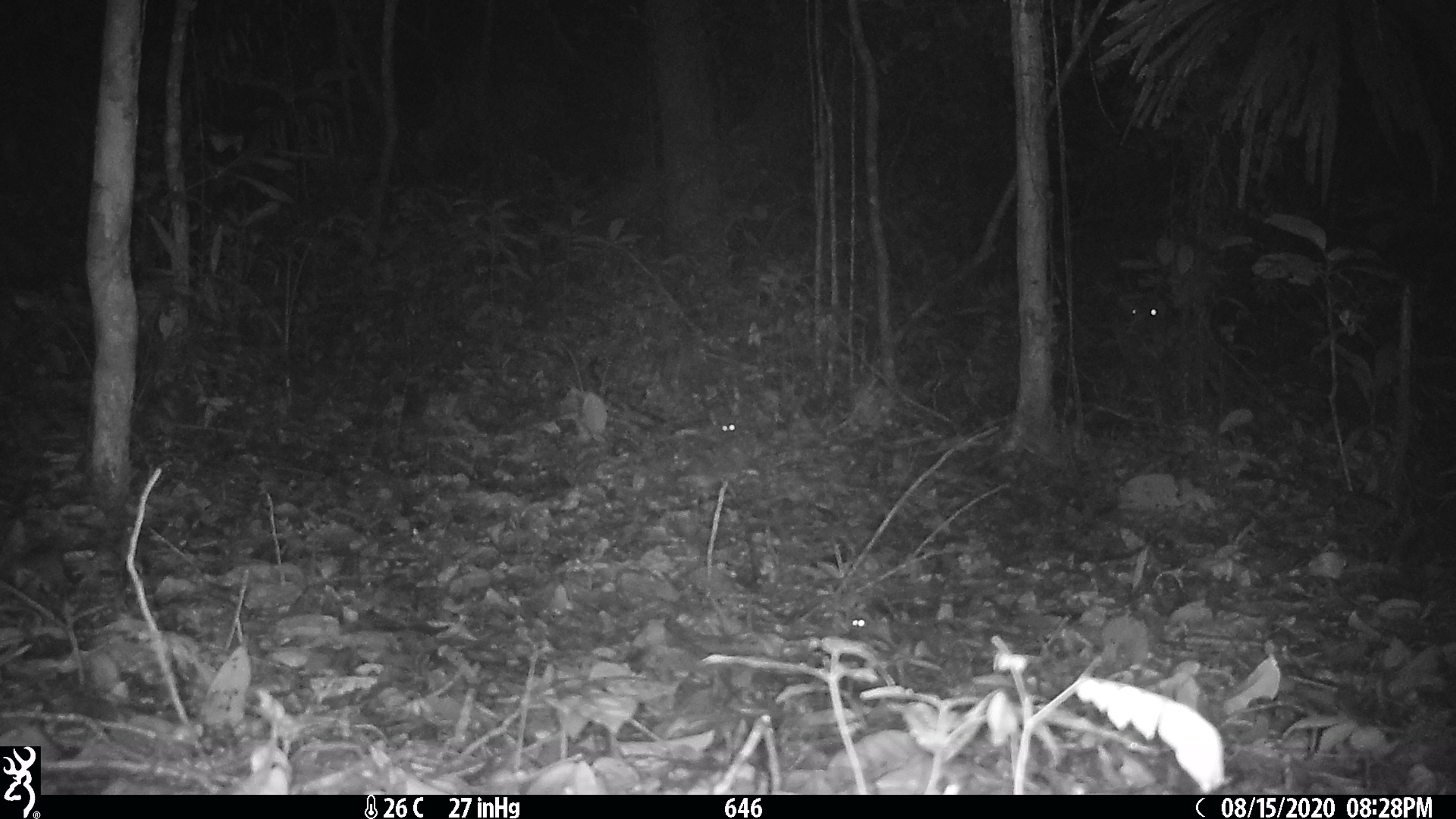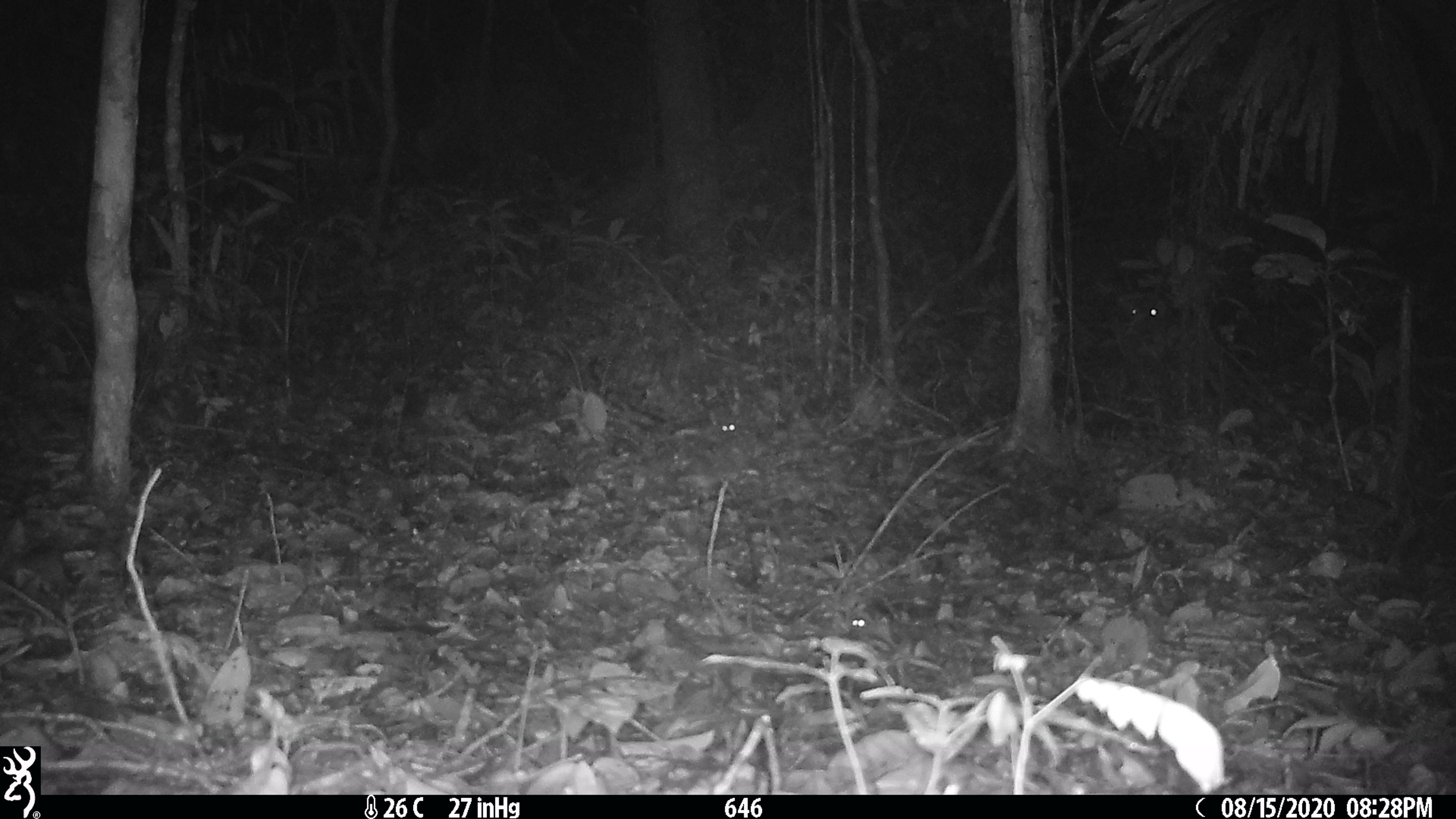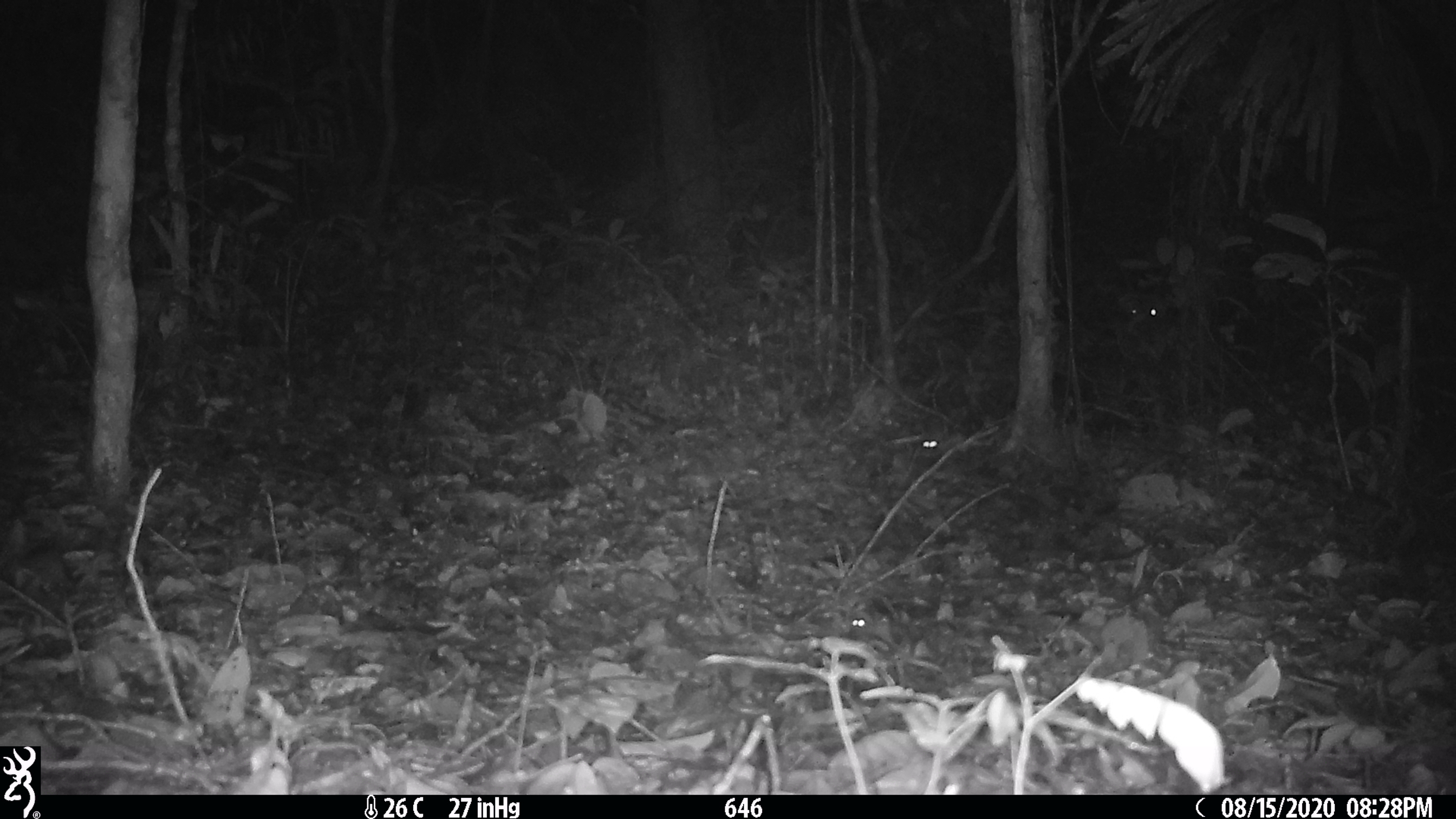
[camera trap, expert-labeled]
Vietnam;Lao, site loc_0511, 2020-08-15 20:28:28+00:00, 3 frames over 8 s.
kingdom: Animalia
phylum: Chordata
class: Mammalia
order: Rodentia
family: Hystricidae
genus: Atherurus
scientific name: Atherurus macrourus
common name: asiatic brush-tailed porcupine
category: asiatic brush tailed porcupine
Asiatic brush tailed porcupine (asiatic brush-tailed porcupine) (Atherurus macrourus). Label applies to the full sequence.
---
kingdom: Animalia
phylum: Chordata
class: Mammalia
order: Artiodactyla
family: Cervidae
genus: Muntiacus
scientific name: Muntiacus vuquangensis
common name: large-antlered muntjac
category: large antlered muntjac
Large antlered muntjac (large-antlered muntjac) (Muntiacus vuquangensis). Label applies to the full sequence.